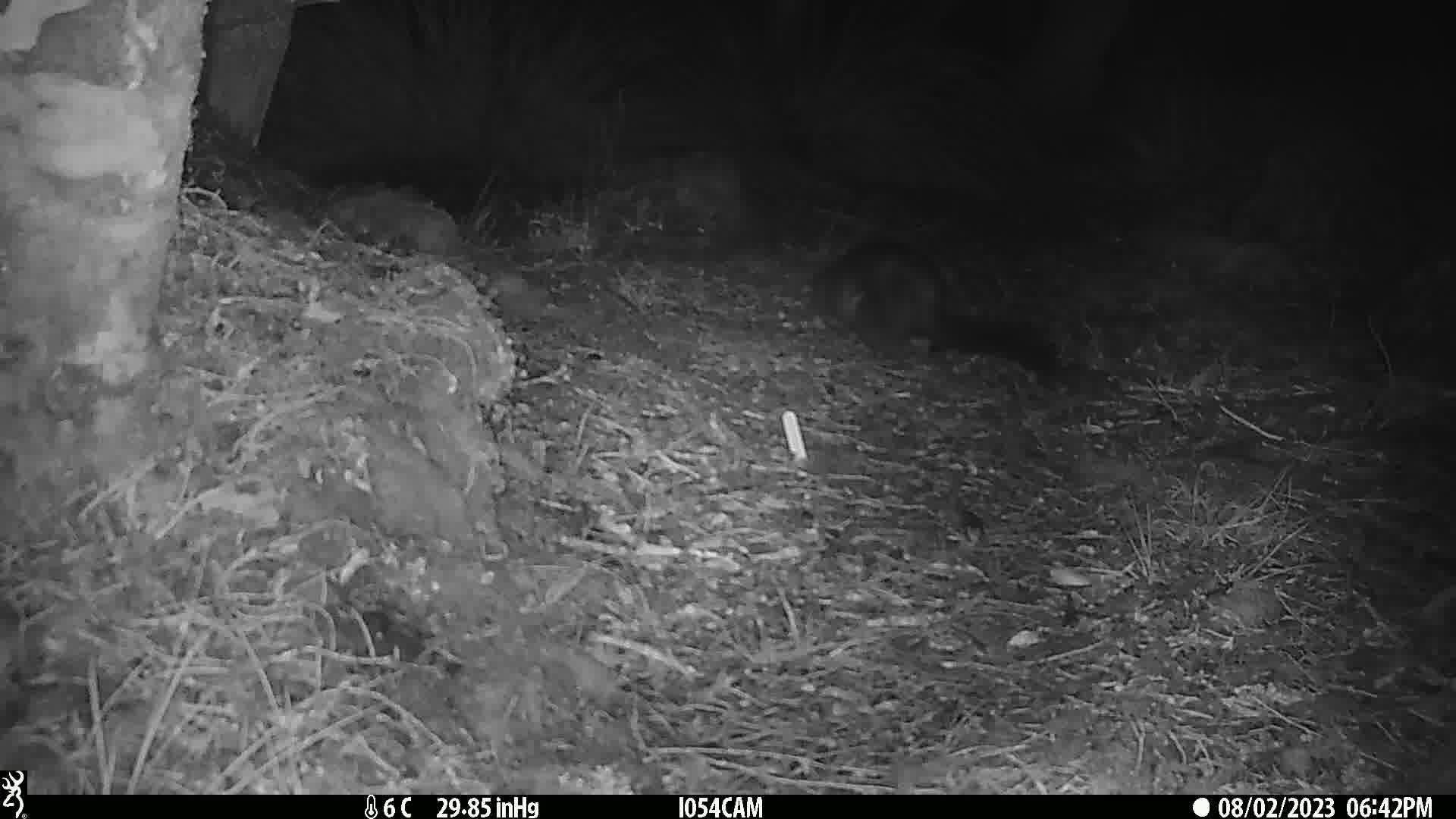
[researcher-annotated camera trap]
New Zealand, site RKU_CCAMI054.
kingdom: Animalia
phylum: Chordata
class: Mammalia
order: Diprotodontia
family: Phalangeridae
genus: Trichosurus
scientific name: Trichosurus vulpecula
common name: common brushtail possum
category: possum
Possum (common brushtail possum) (Trichosurus vulpecula).